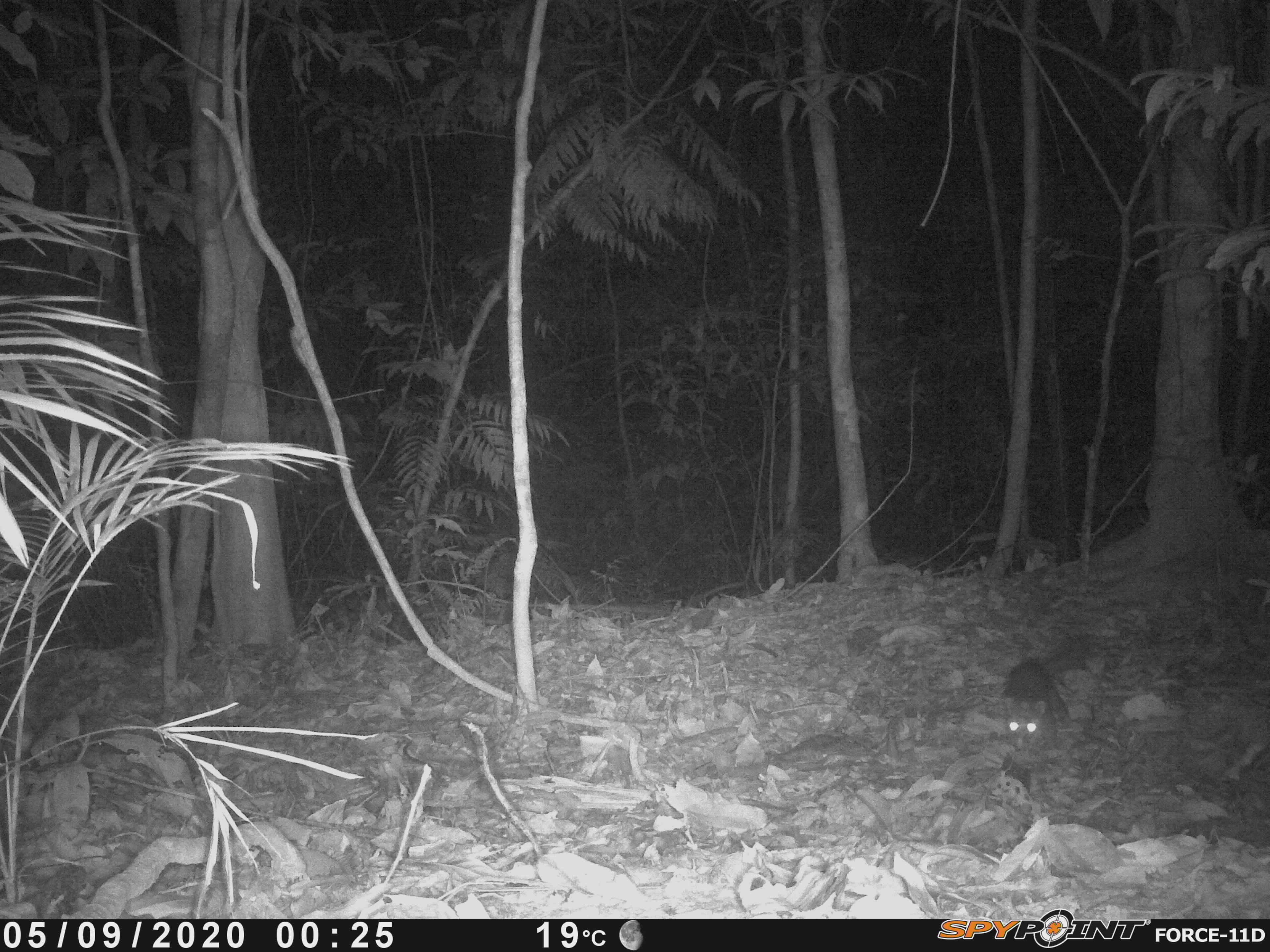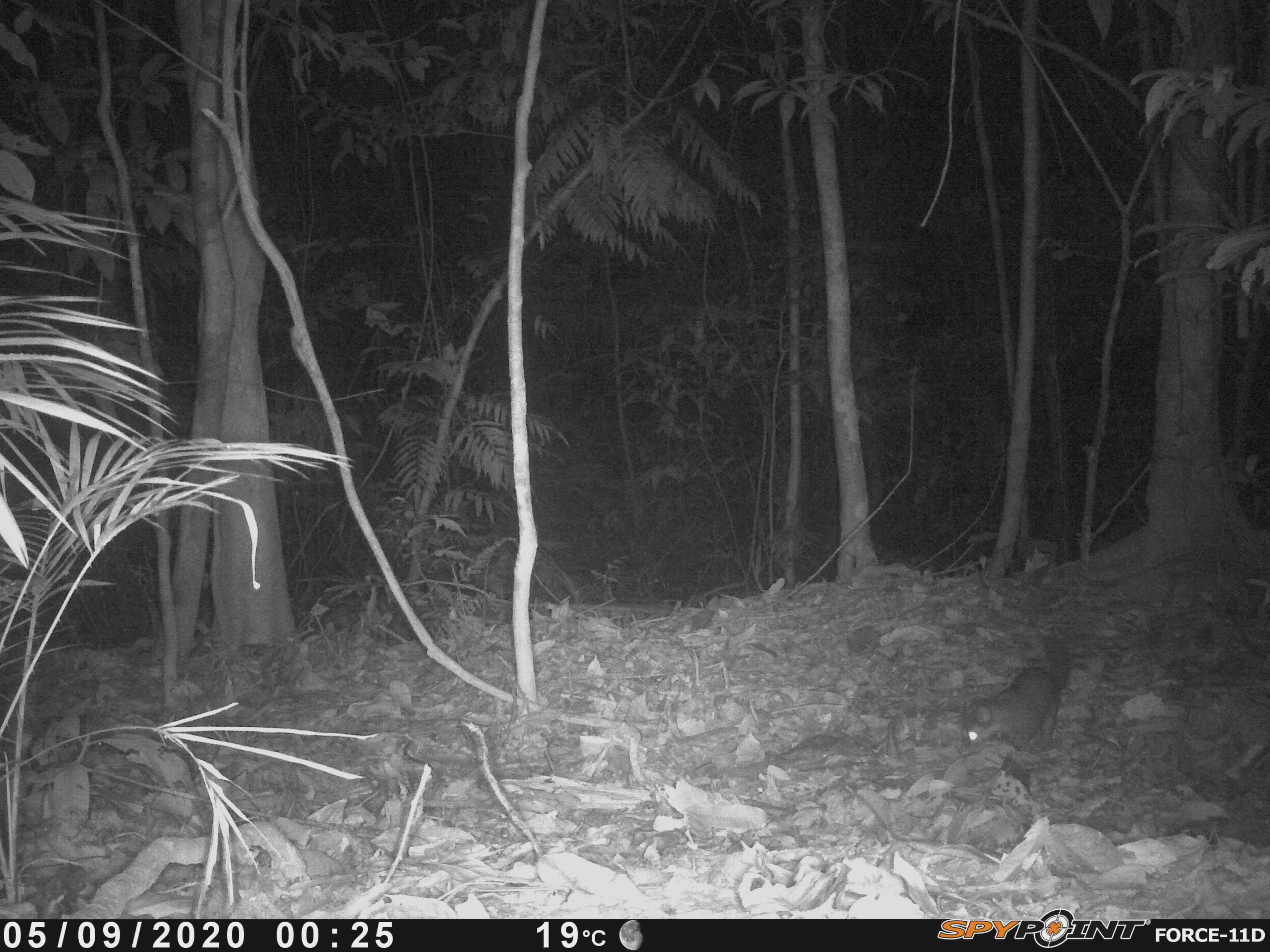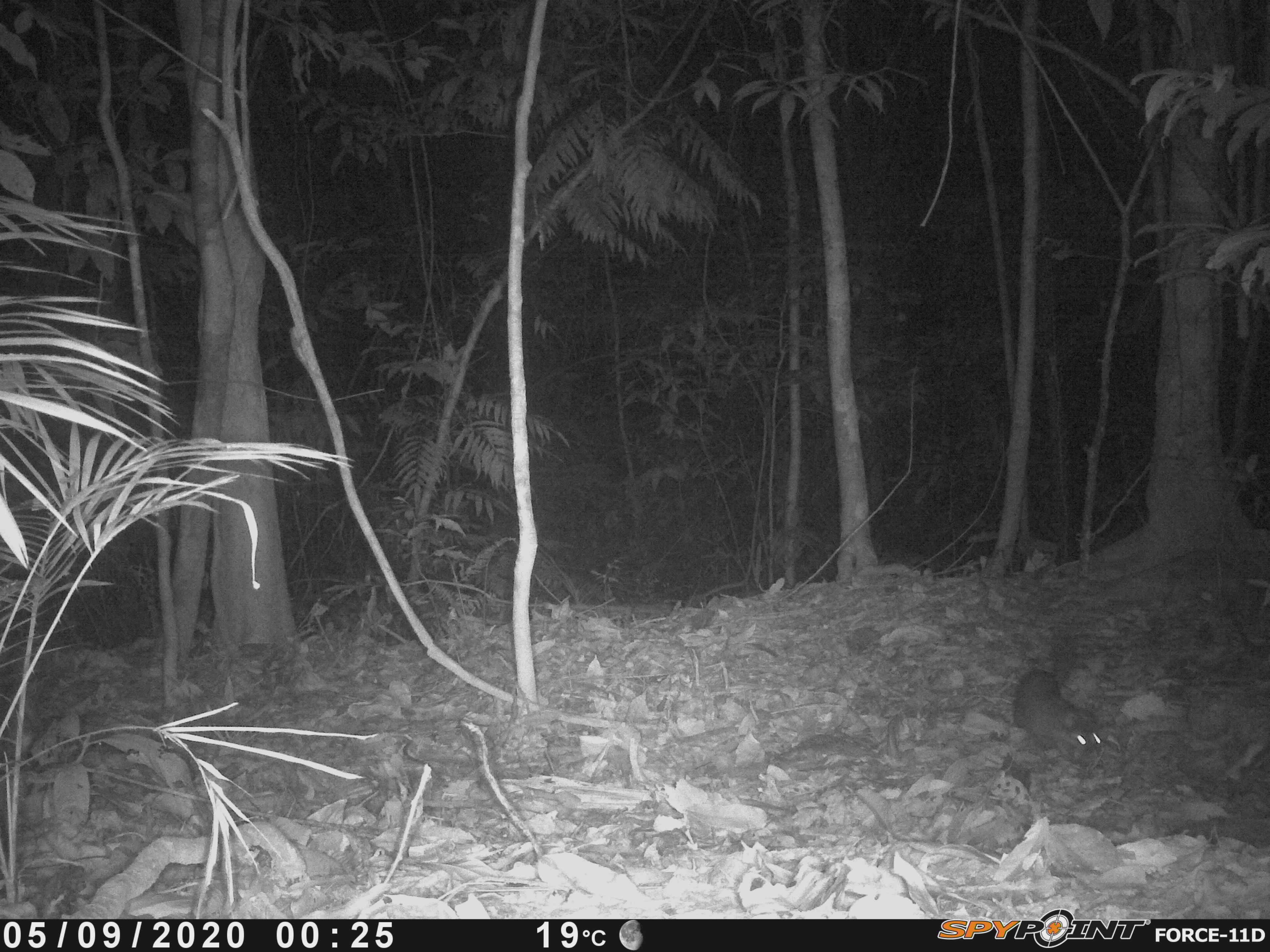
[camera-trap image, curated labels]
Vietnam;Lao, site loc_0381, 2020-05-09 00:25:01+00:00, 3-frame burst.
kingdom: Animalia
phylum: Chordata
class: Mammalia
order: Carnivora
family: Mustelidae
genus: Melogale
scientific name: Melogale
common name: ferret badger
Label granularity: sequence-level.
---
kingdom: Animalia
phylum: Chordata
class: Mammalia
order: Artiodactyla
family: Cervidae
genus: Muntiacus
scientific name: Muntiacus vuquangensis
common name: large-antlered muntjac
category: large antlered muntjac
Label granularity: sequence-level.